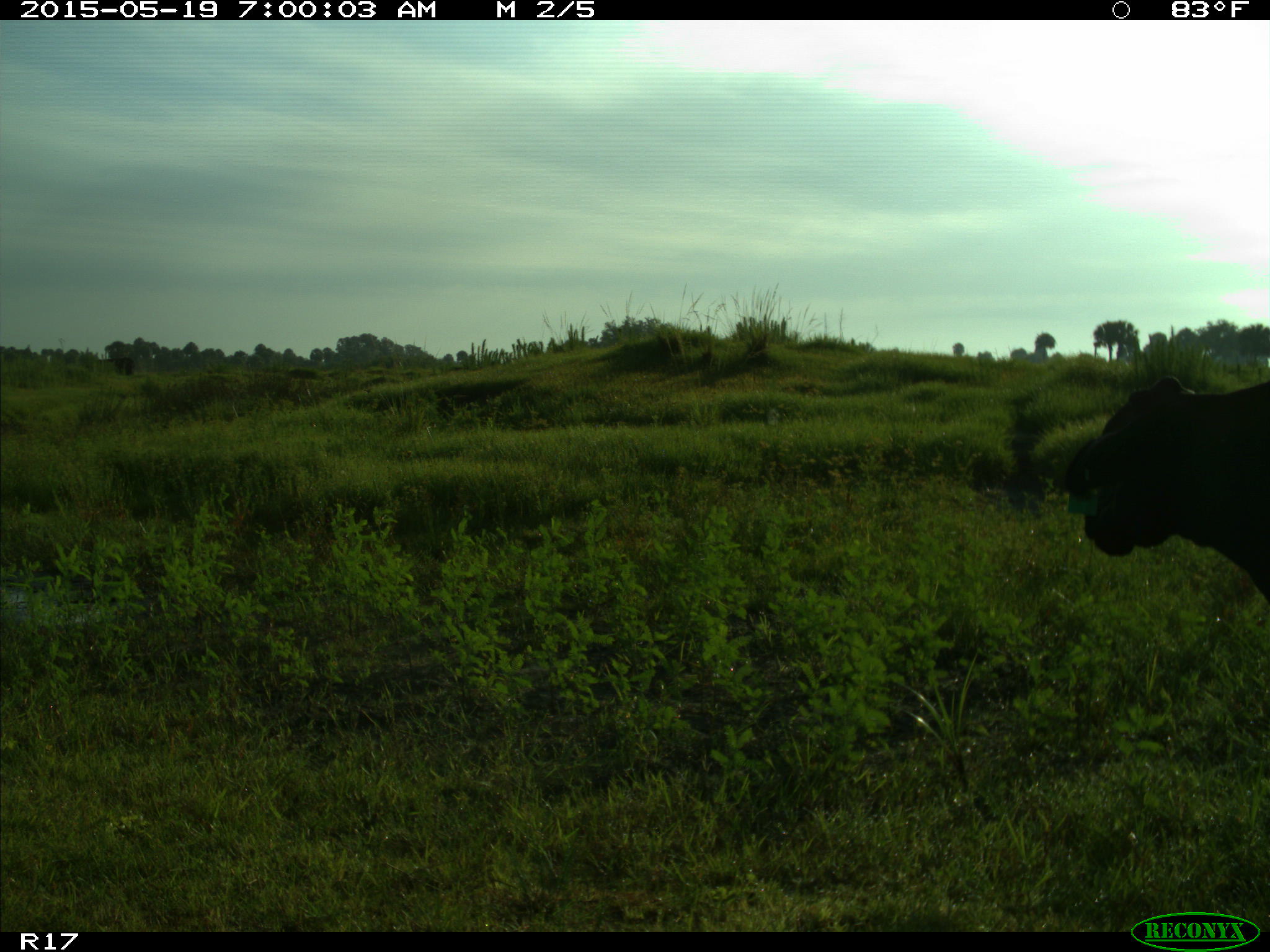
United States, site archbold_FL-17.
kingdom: Animalia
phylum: Chordata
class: Mammalia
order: Artiodactyla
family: Bovidae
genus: Bos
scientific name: Bos taurus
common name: domestic cow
Bos taurus (domestic cow).